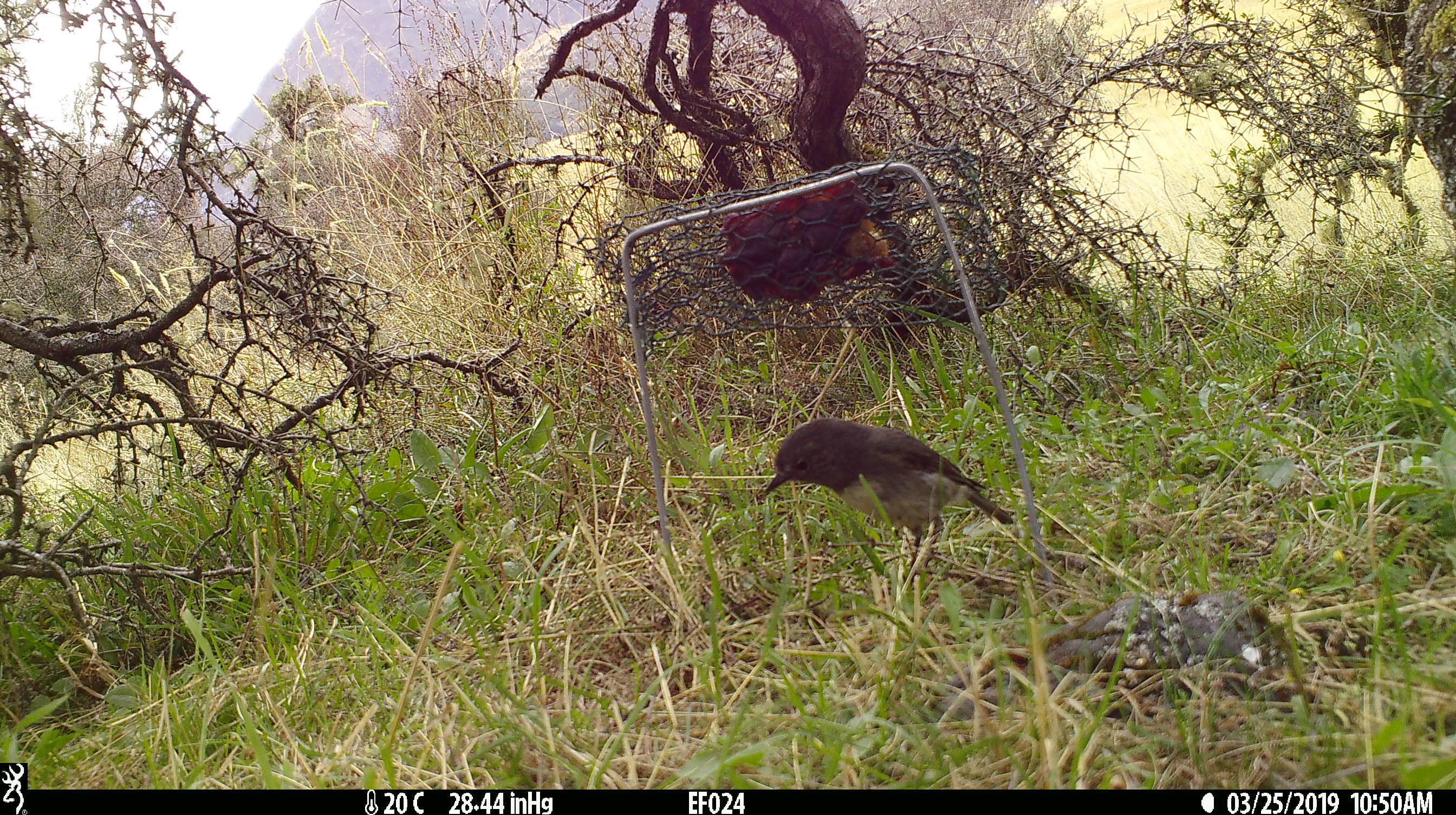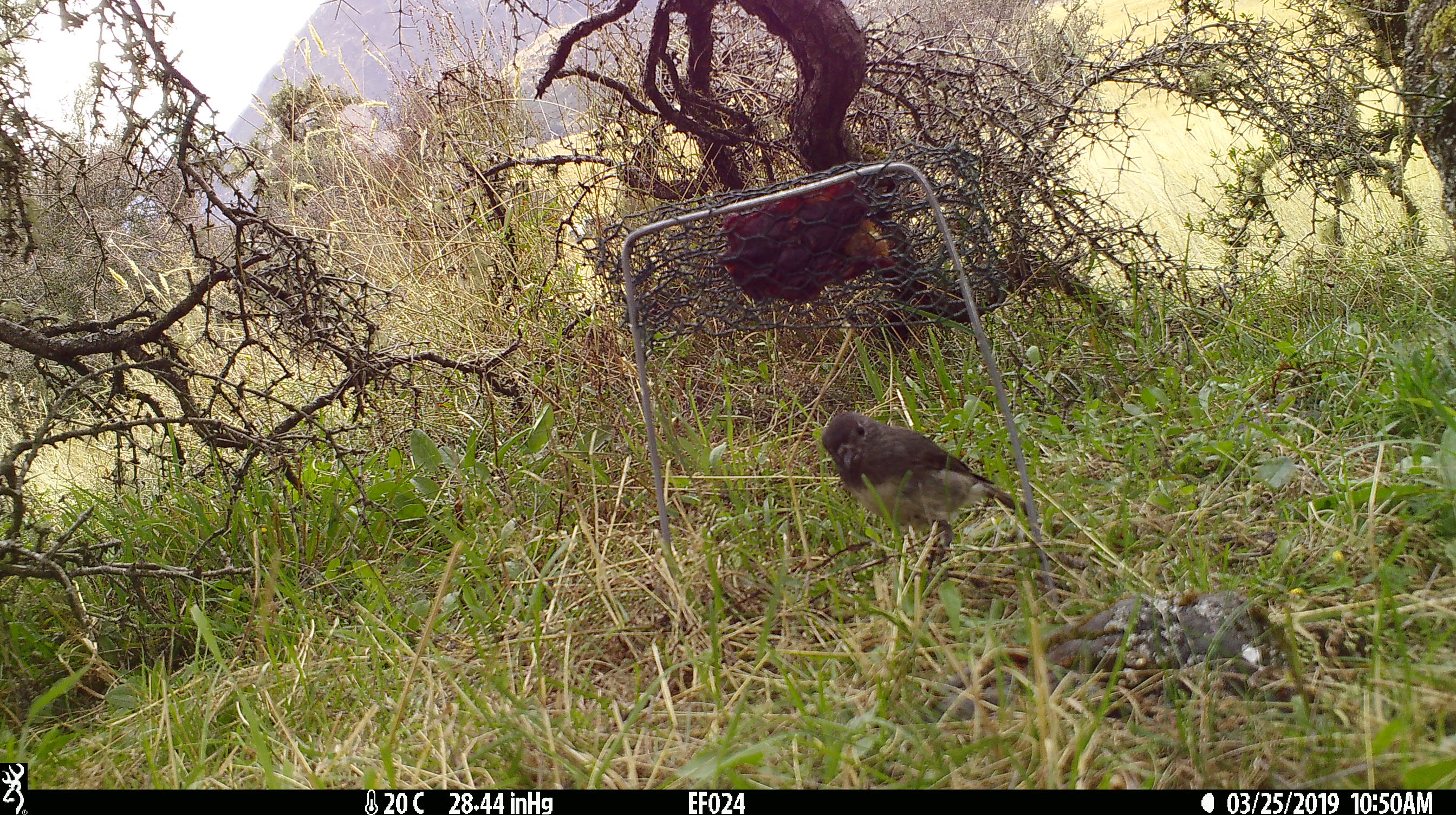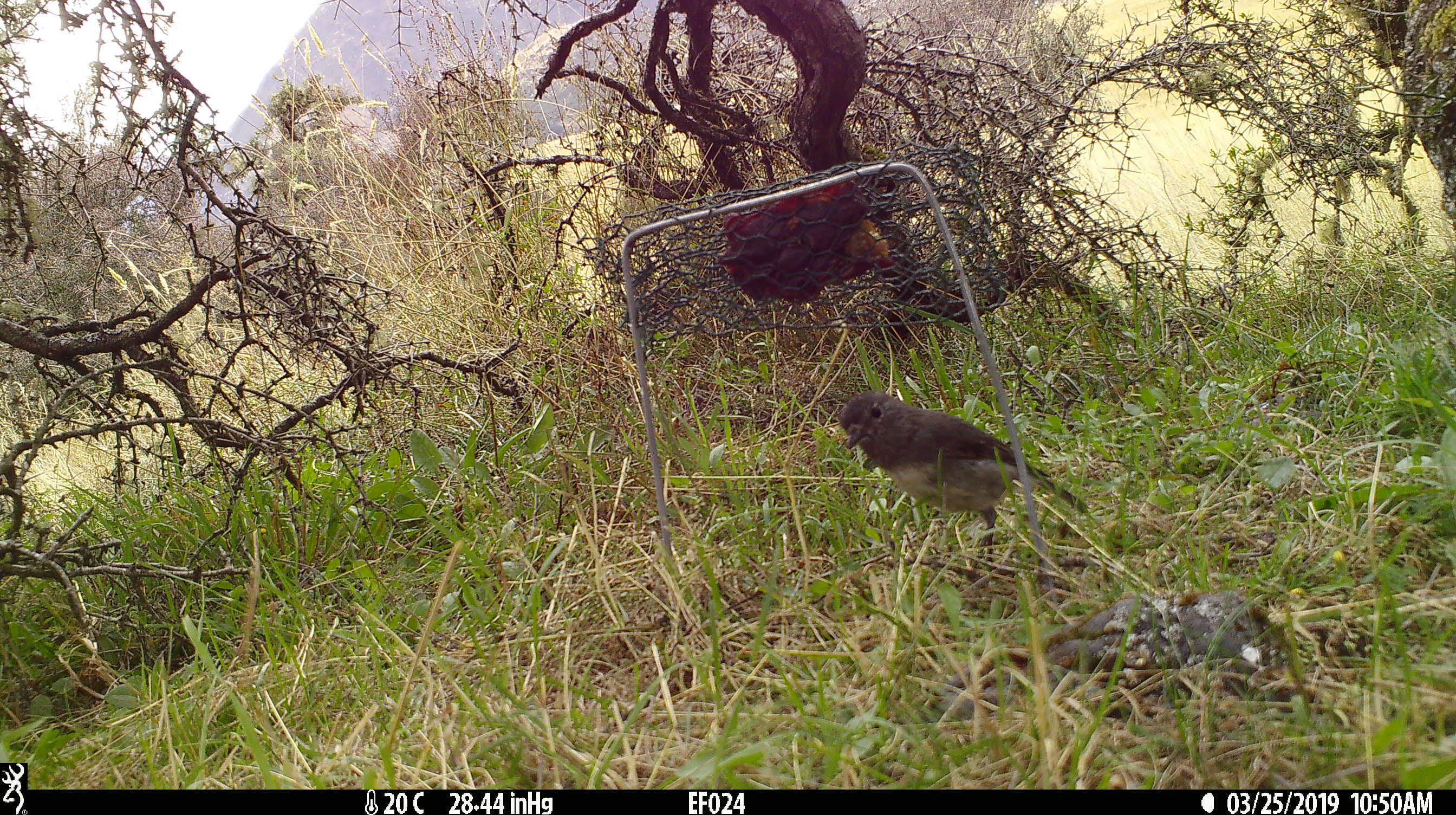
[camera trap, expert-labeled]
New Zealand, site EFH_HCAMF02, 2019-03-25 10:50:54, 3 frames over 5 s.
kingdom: Animalia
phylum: Chordata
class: Aves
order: Passeriformes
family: Petroicidae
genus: Petroica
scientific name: Petroica australis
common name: new zealand robin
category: robin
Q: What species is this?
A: Robin (new zealand robin) (Petroica australis).